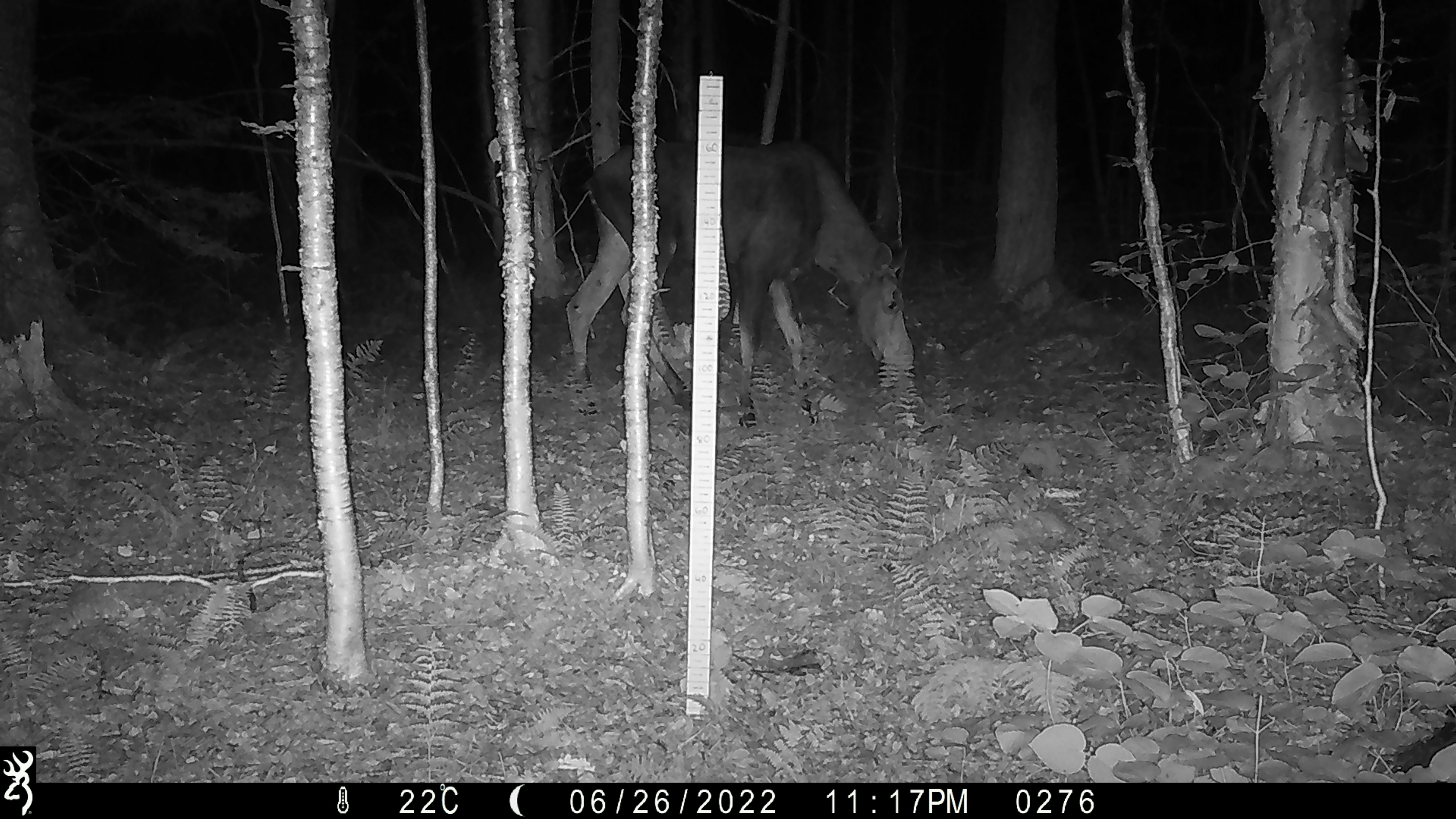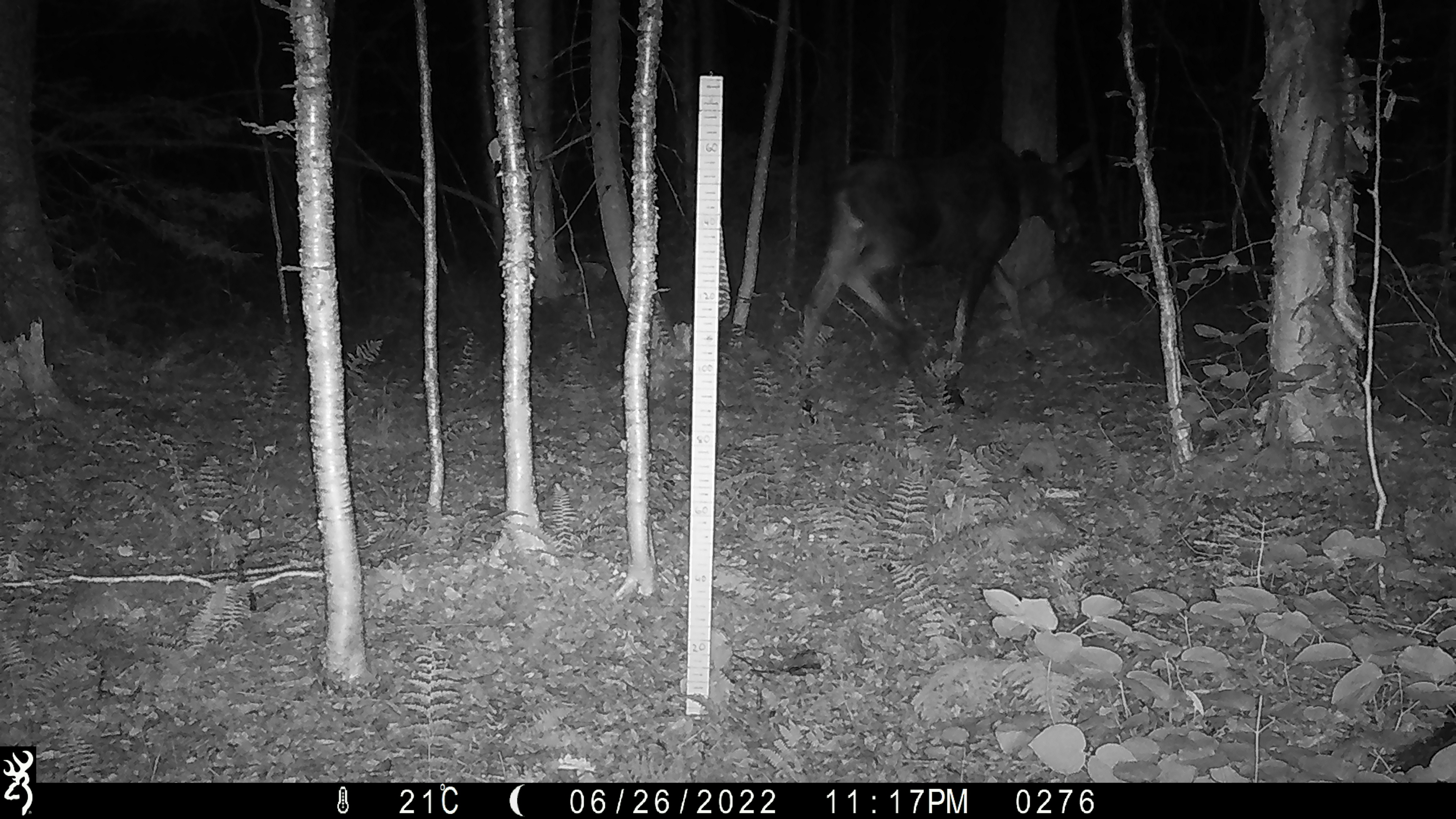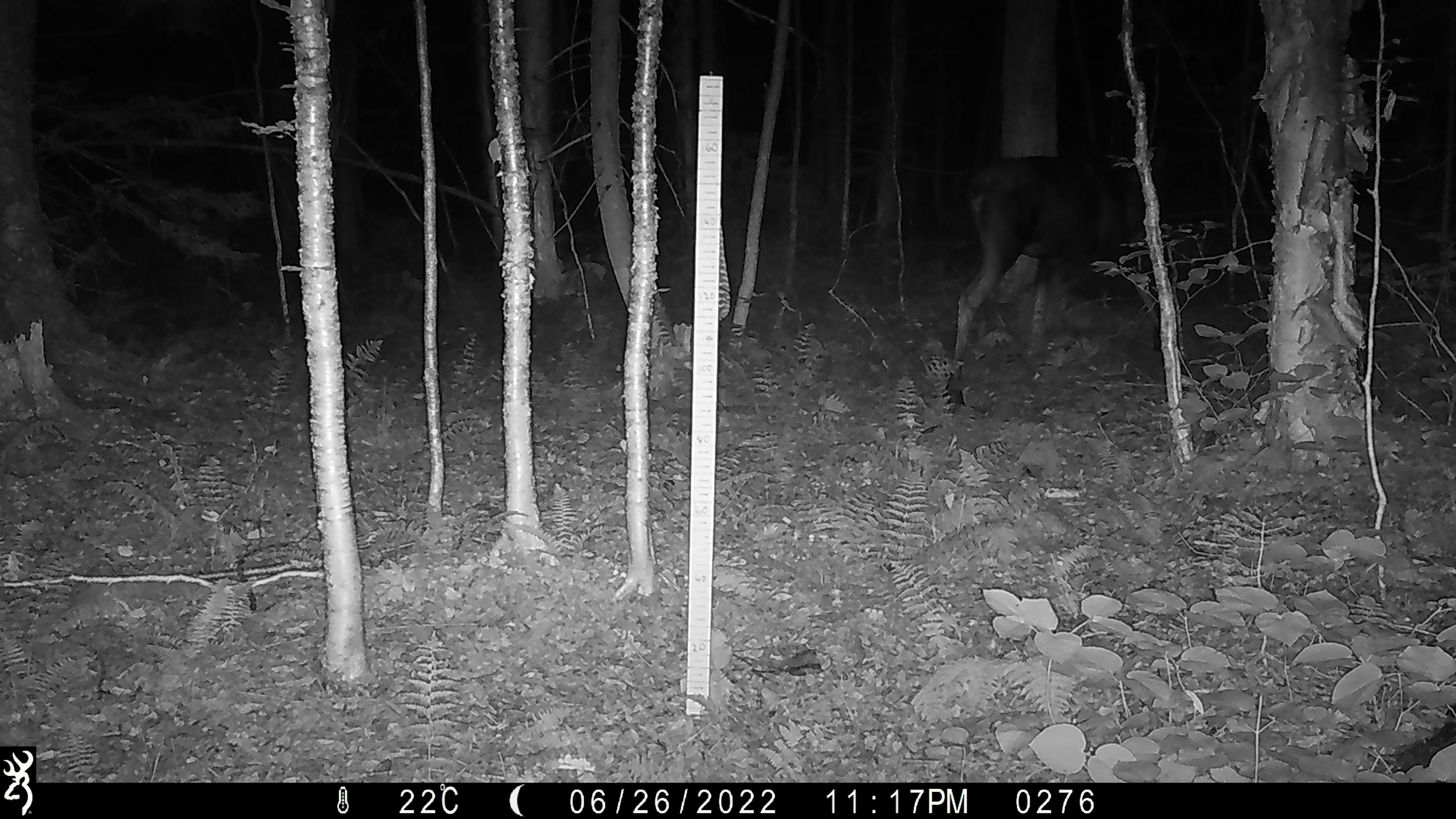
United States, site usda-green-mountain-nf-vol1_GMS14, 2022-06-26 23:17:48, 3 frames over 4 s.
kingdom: Animalia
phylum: Chordata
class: Mammalia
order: Artiodactyla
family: Cervidae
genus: Alces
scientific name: Alces alces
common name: moose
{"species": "moose (Alces alces)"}